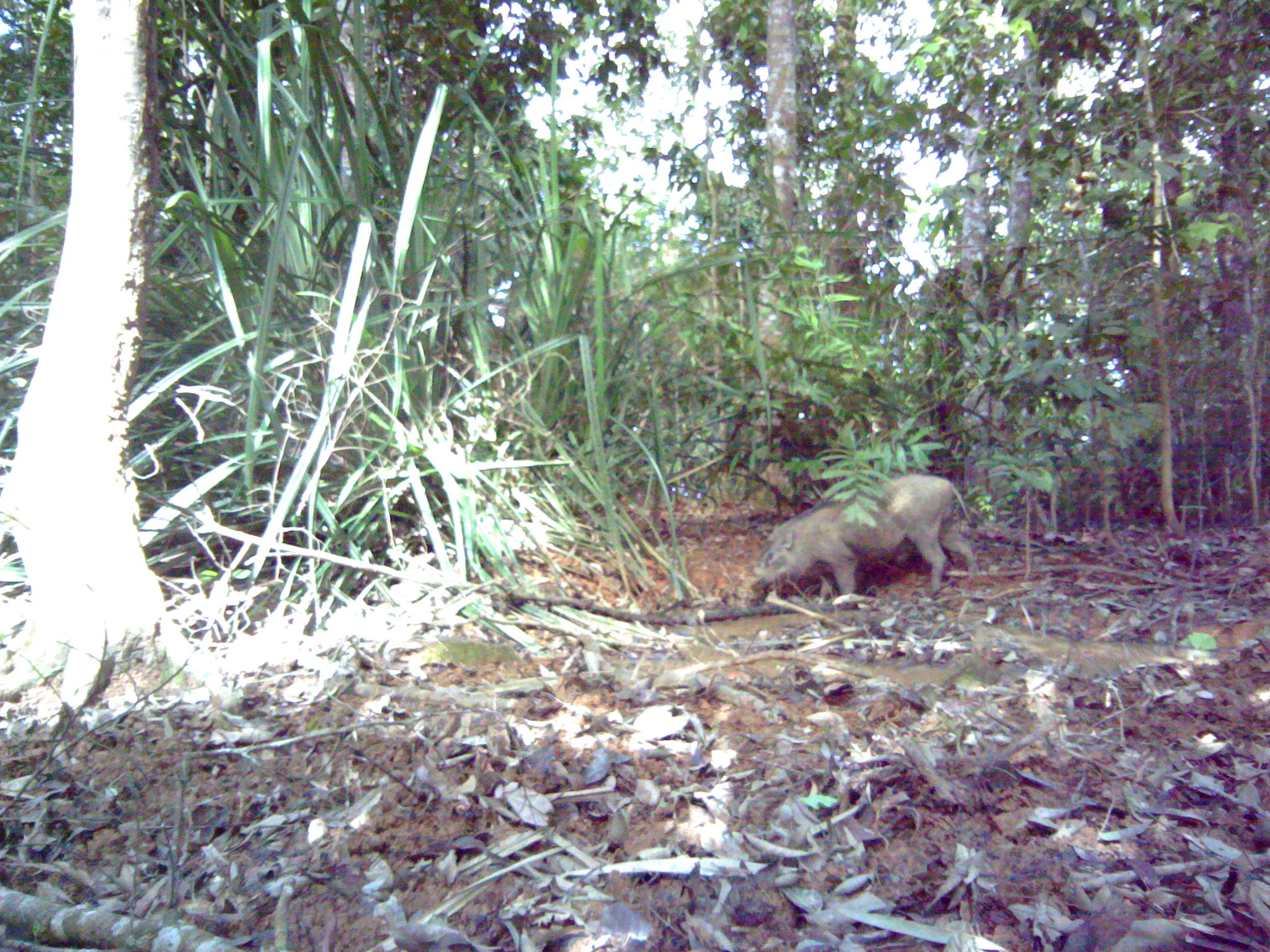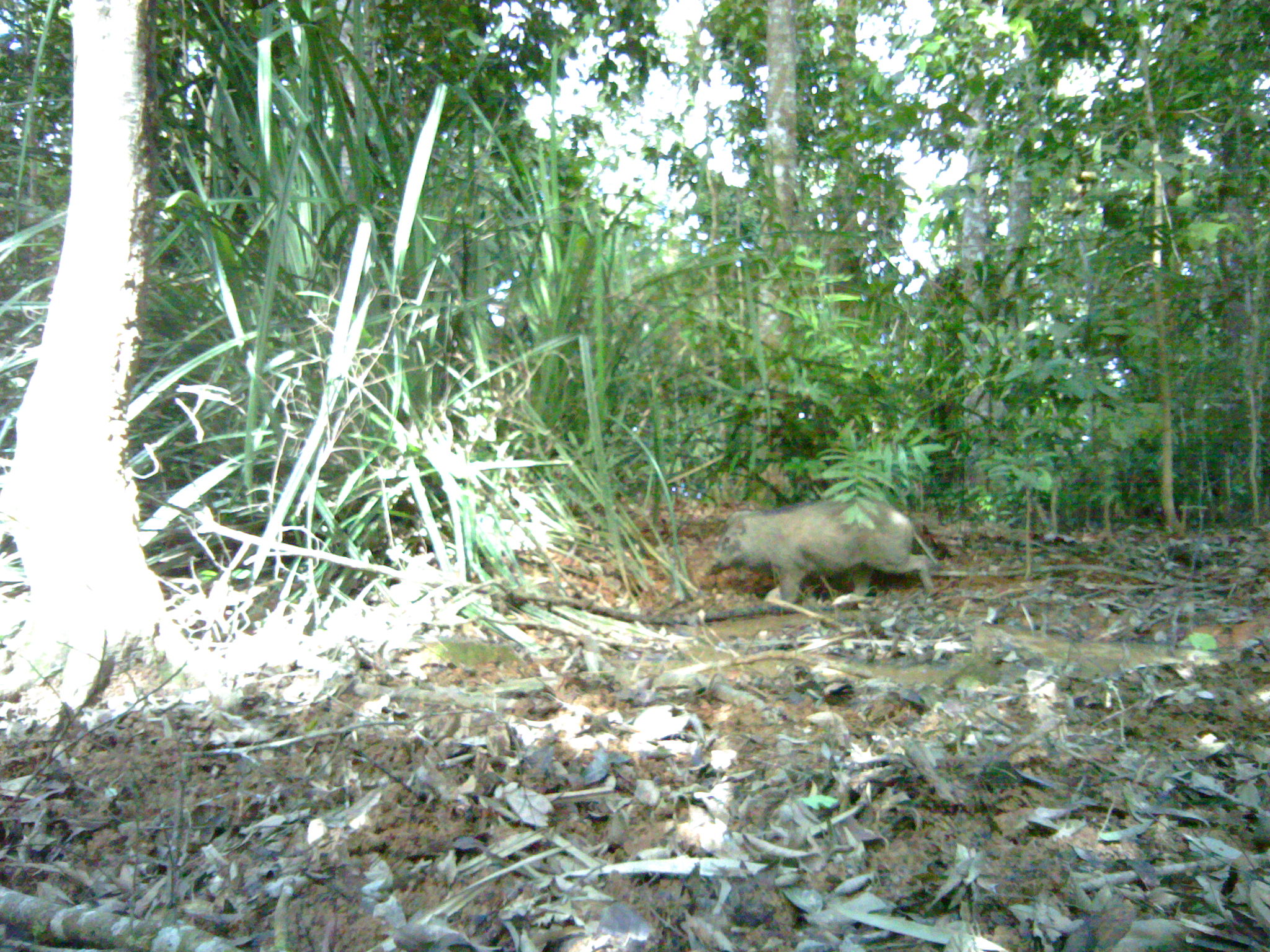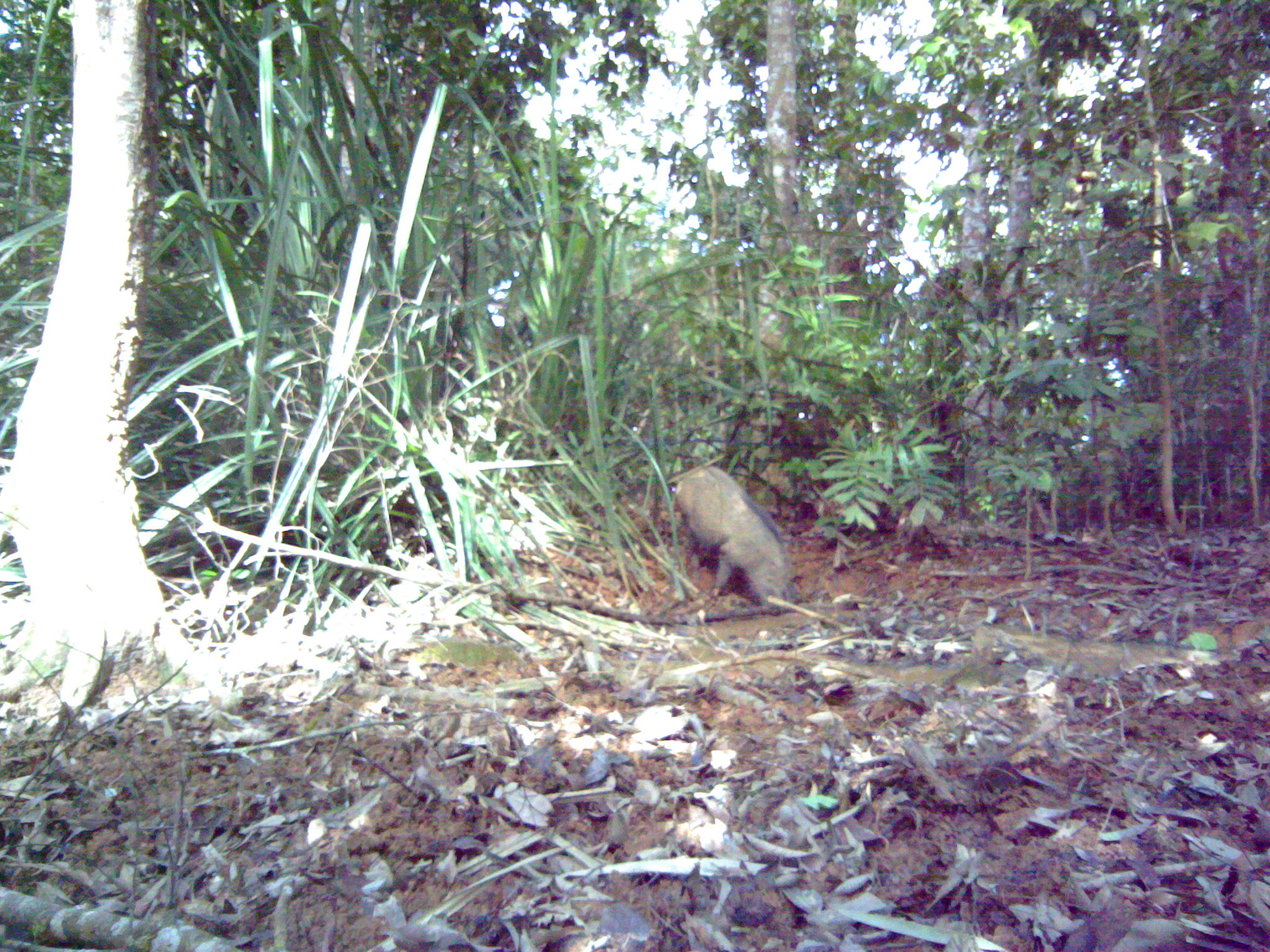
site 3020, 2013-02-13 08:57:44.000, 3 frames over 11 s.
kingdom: Animalia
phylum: Chordata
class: Mammalia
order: Artiodactyla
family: Suidae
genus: Sus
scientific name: Sus scrofa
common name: wild boar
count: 1